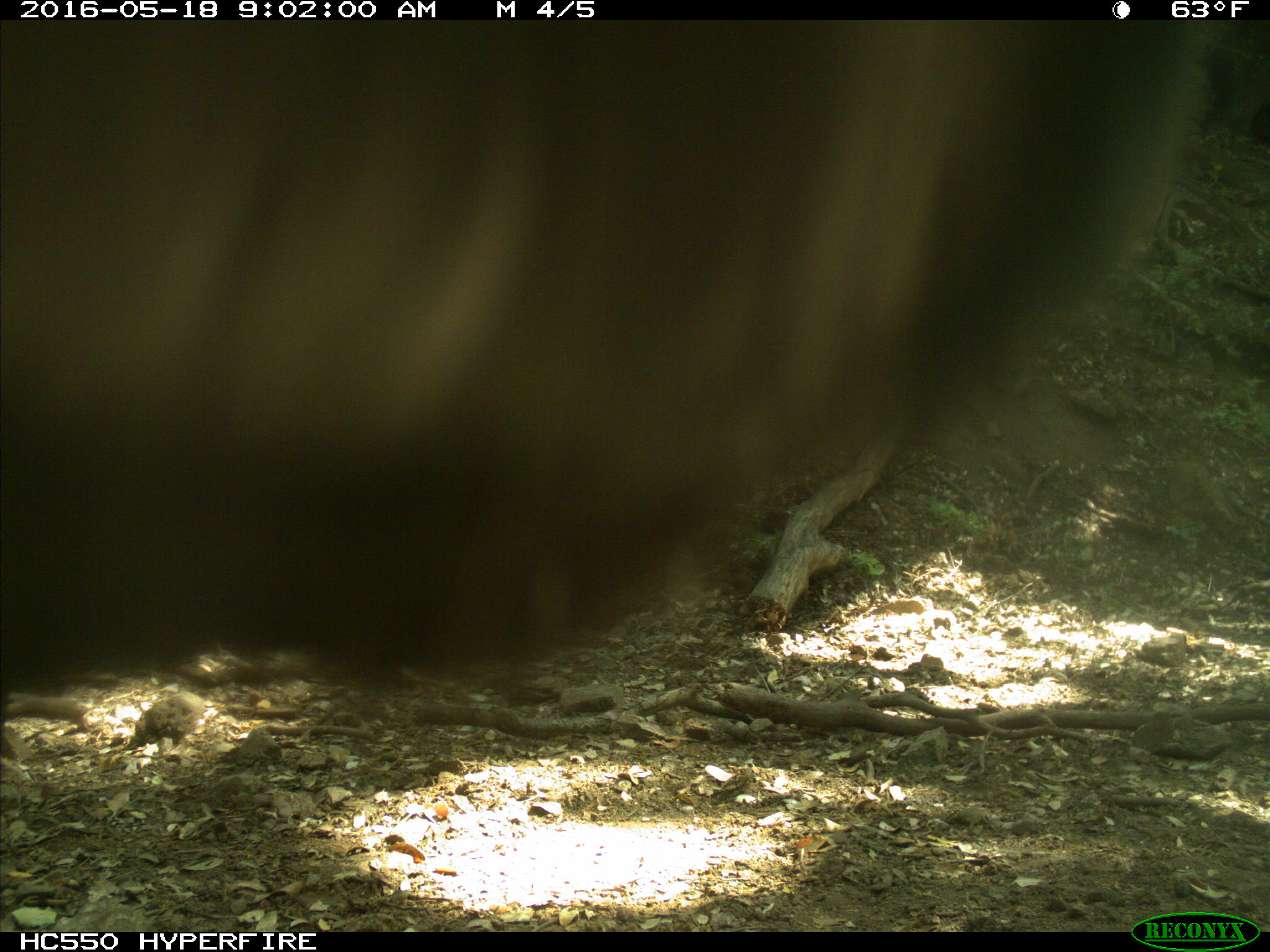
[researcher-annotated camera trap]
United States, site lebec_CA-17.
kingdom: Animalia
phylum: Chordata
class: Mammalia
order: Artiodactyla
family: Bovidae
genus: Bos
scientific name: Bos taurus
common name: domestic cow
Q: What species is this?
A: Bos taurus (domestic cow).